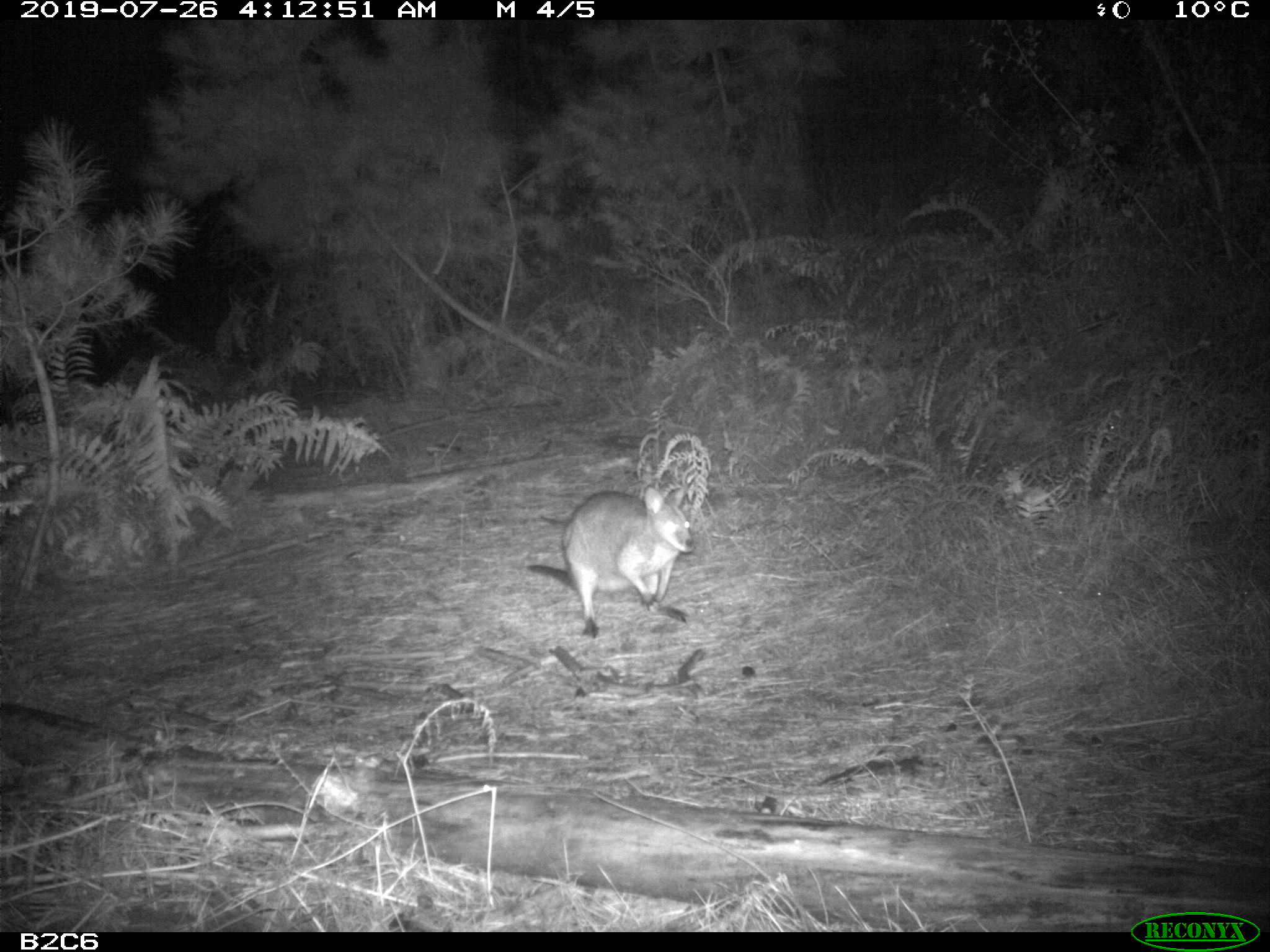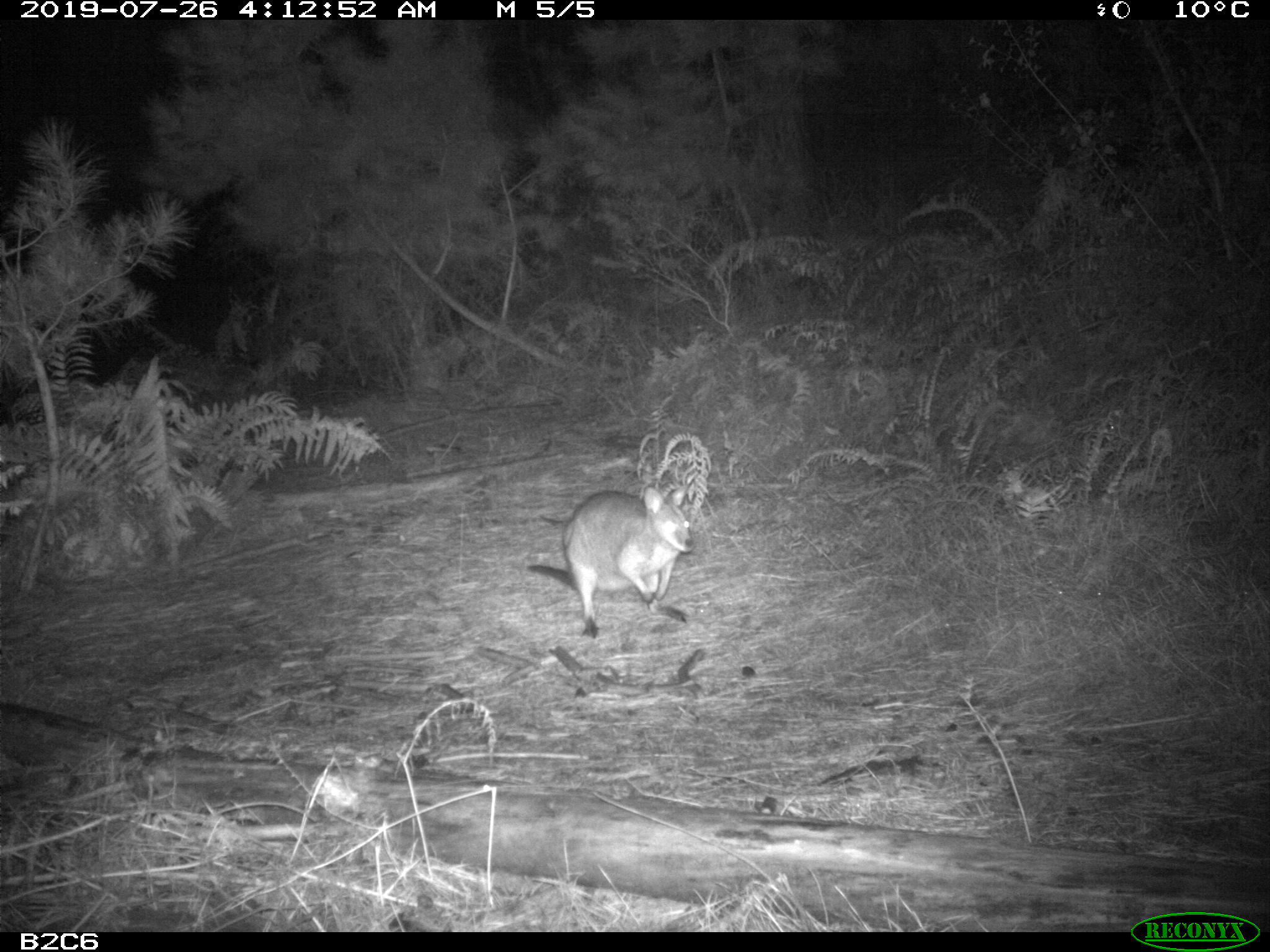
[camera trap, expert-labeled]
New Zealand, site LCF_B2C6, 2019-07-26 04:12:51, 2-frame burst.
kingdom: Animalia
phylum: Chordata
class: Mammalia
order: Diprotodontia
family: Macropodidae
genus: Notamacropus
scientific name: Notamacropus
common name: wallaby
Wallaby (Notamacropus).